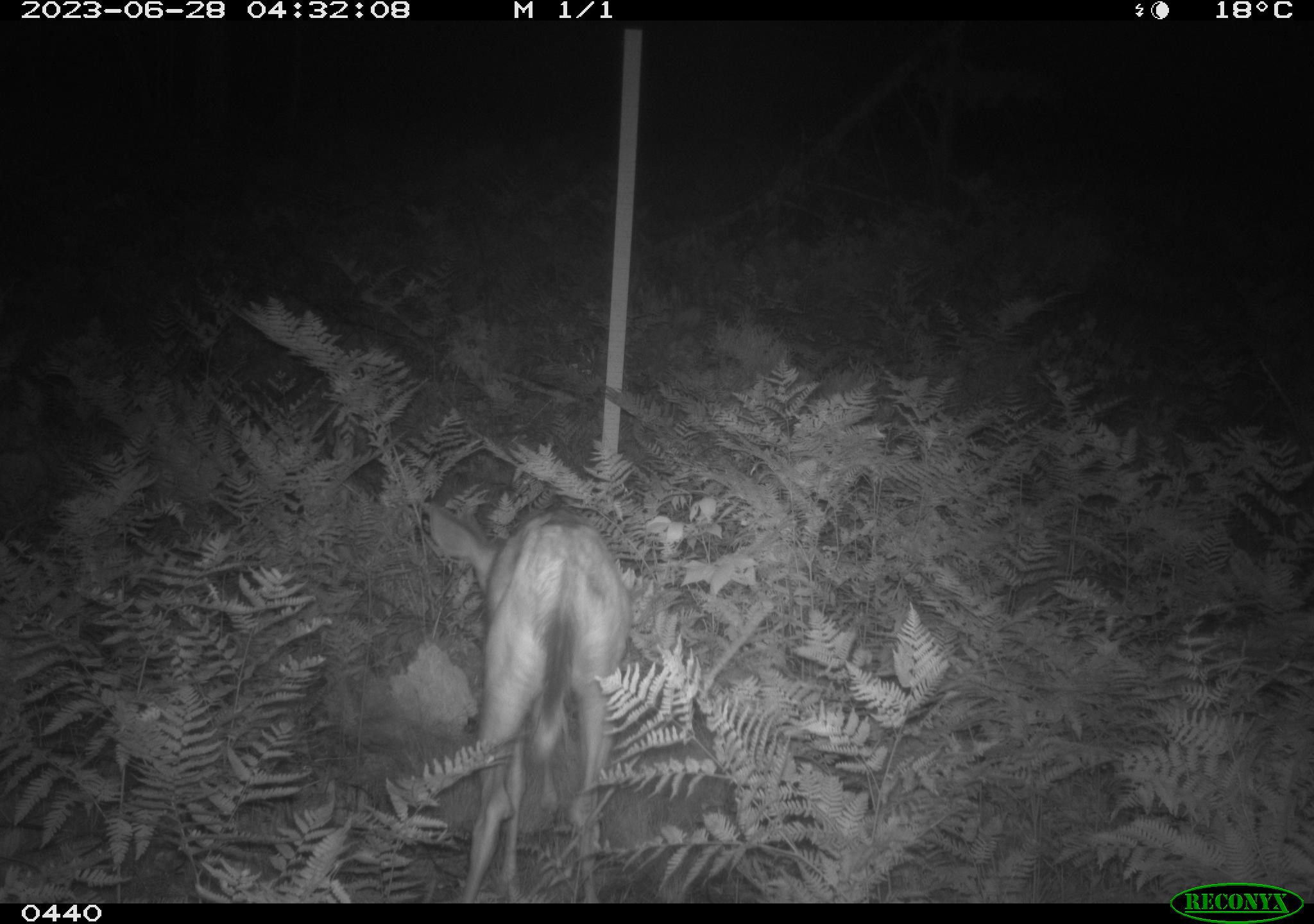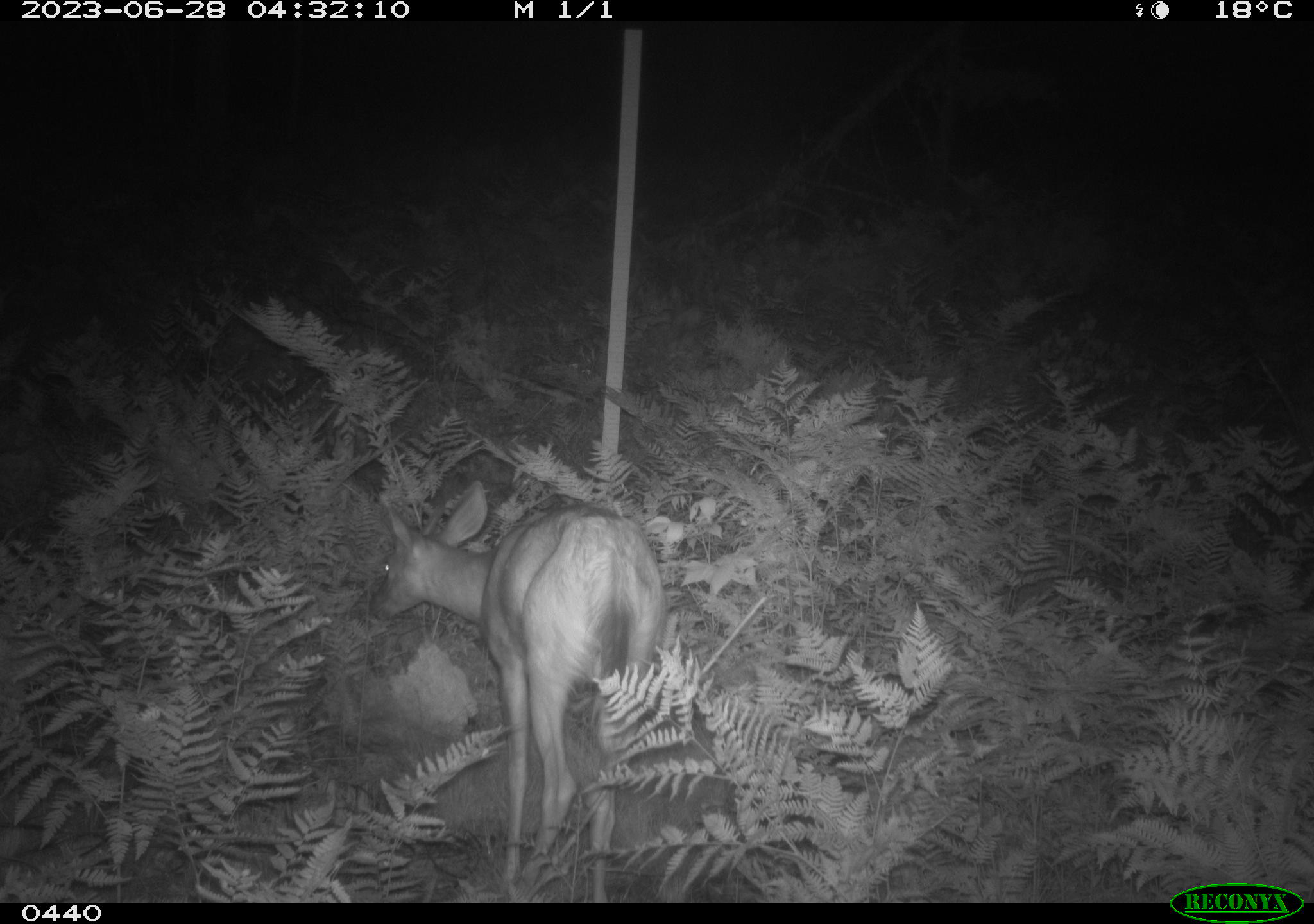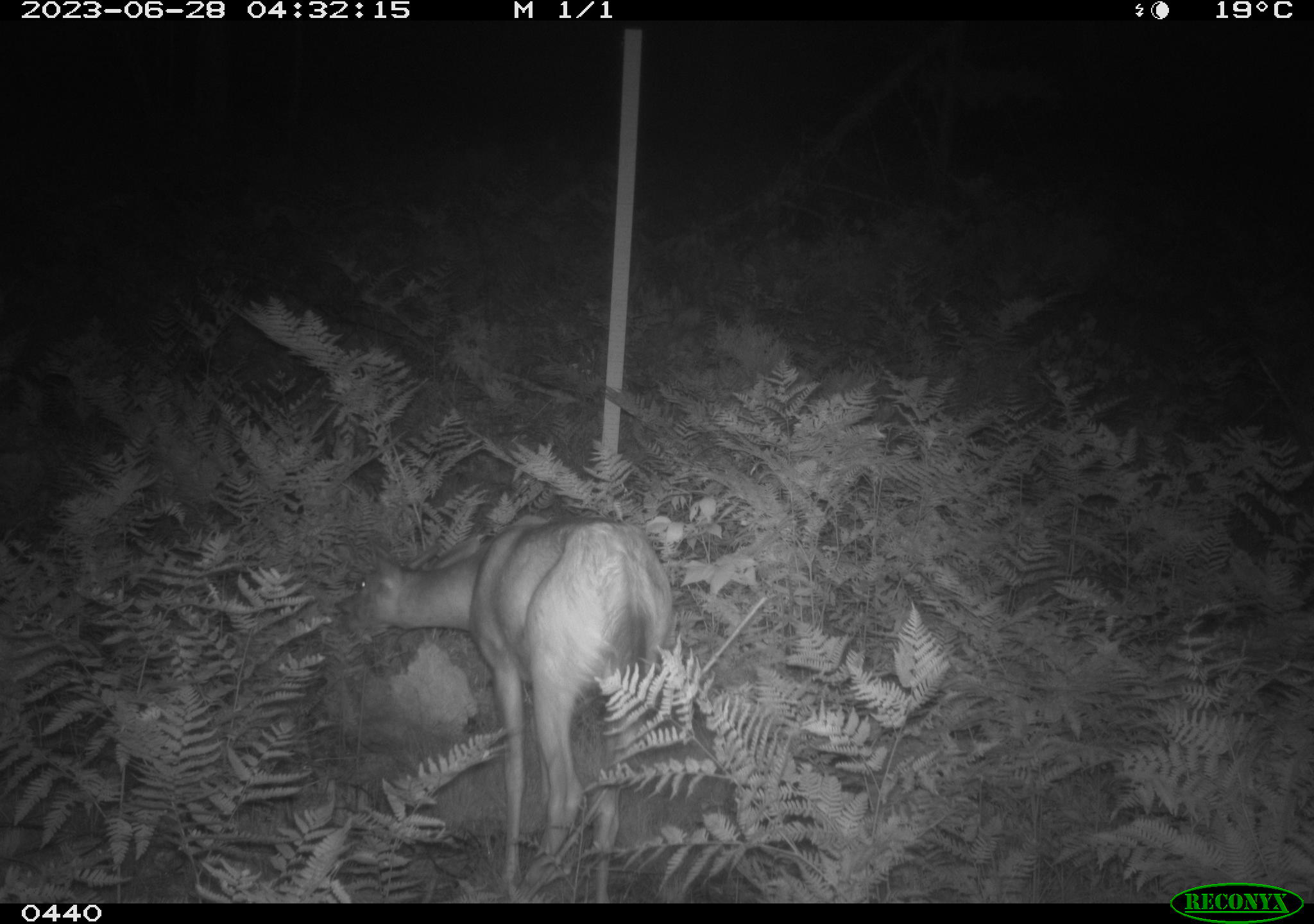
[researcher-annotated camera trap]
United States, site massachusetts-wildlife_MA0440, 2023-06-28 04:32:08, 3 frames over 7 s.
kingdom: Animalia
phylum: Chordata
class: Mammalia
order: Artiodactyla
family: Cervidae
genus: Odocoileus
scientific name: Odocoileus virginianus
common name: white-tailed deer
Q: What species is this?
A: White-tailed deer (Odocoileus virginianus).